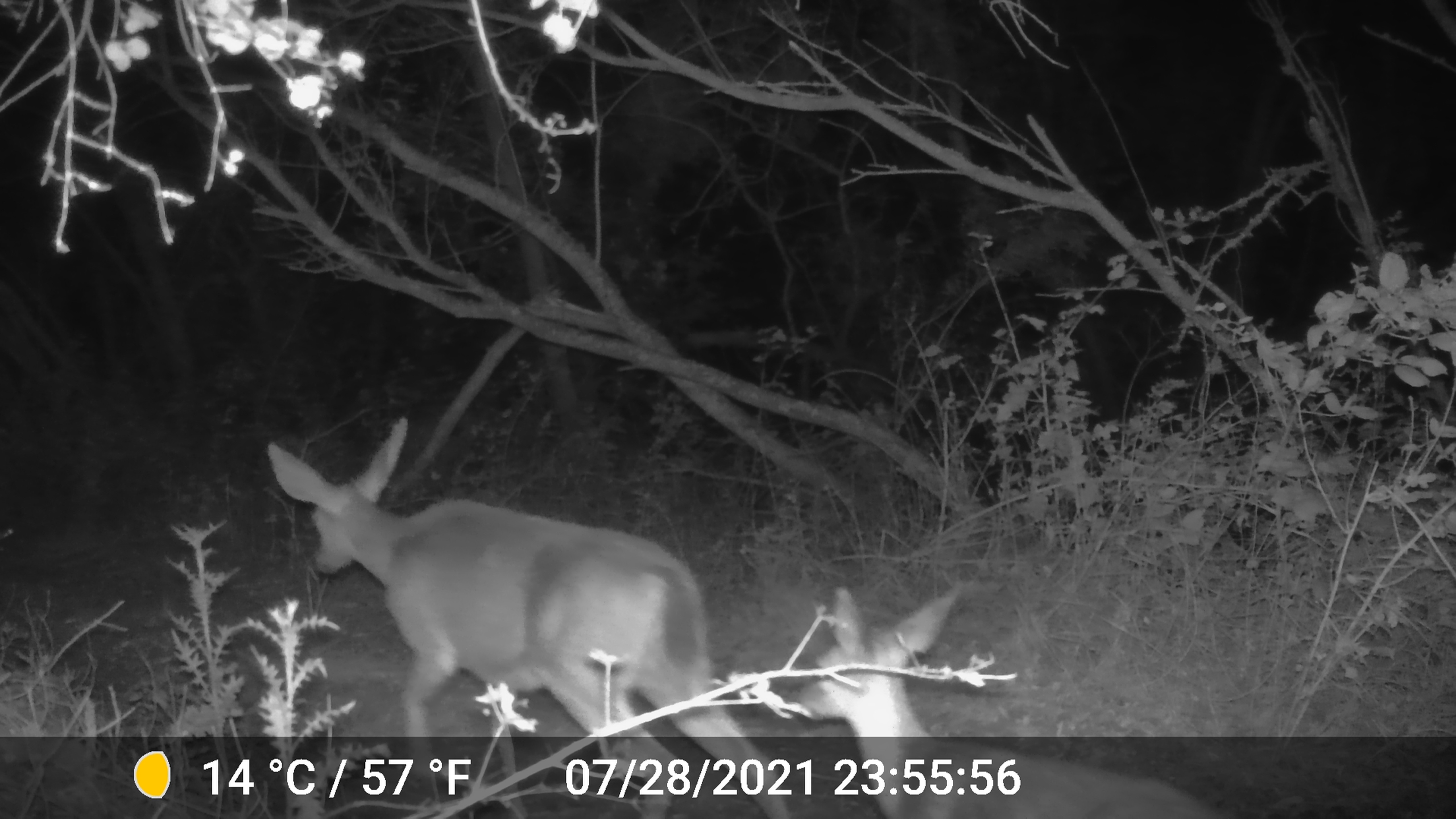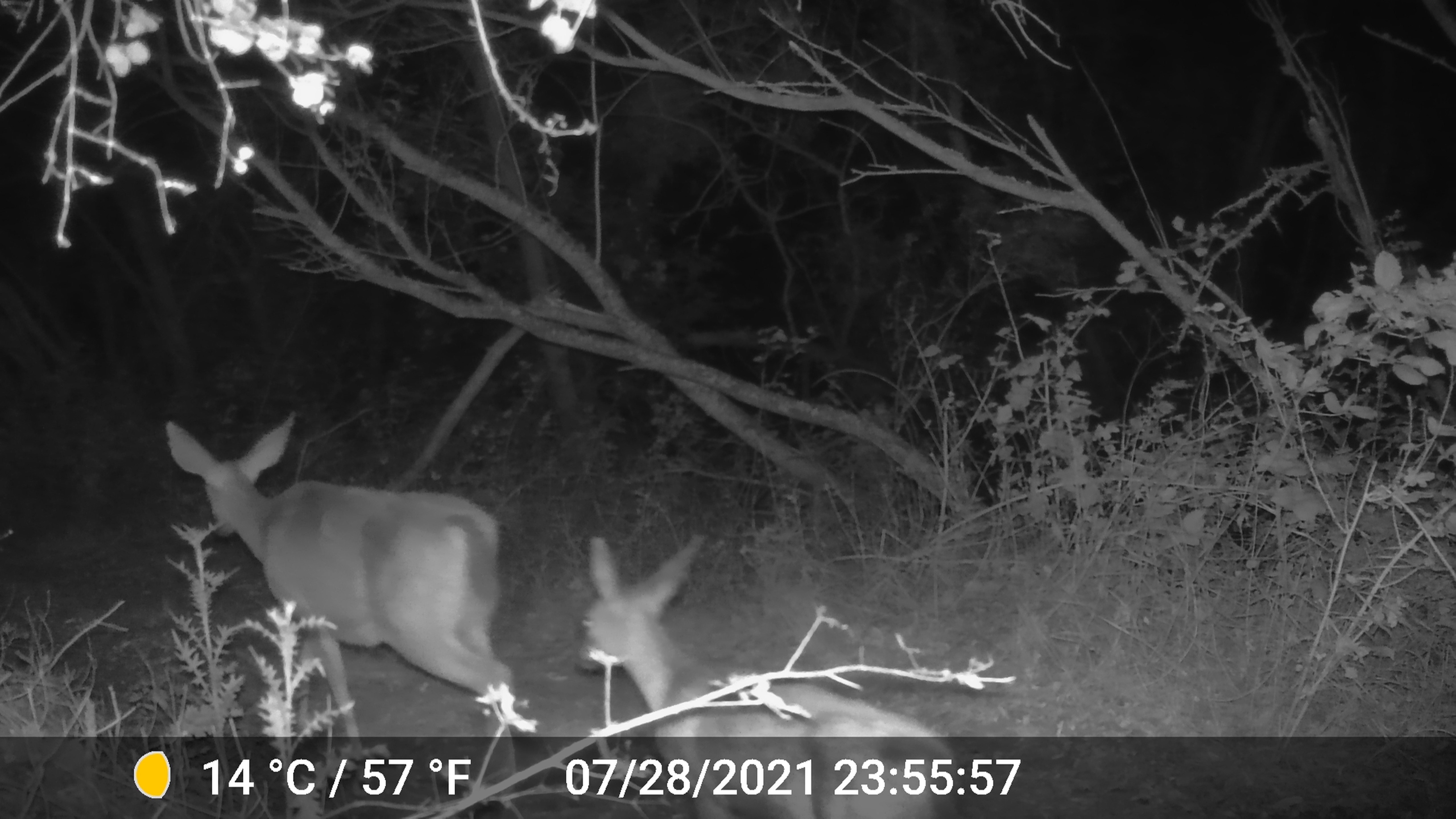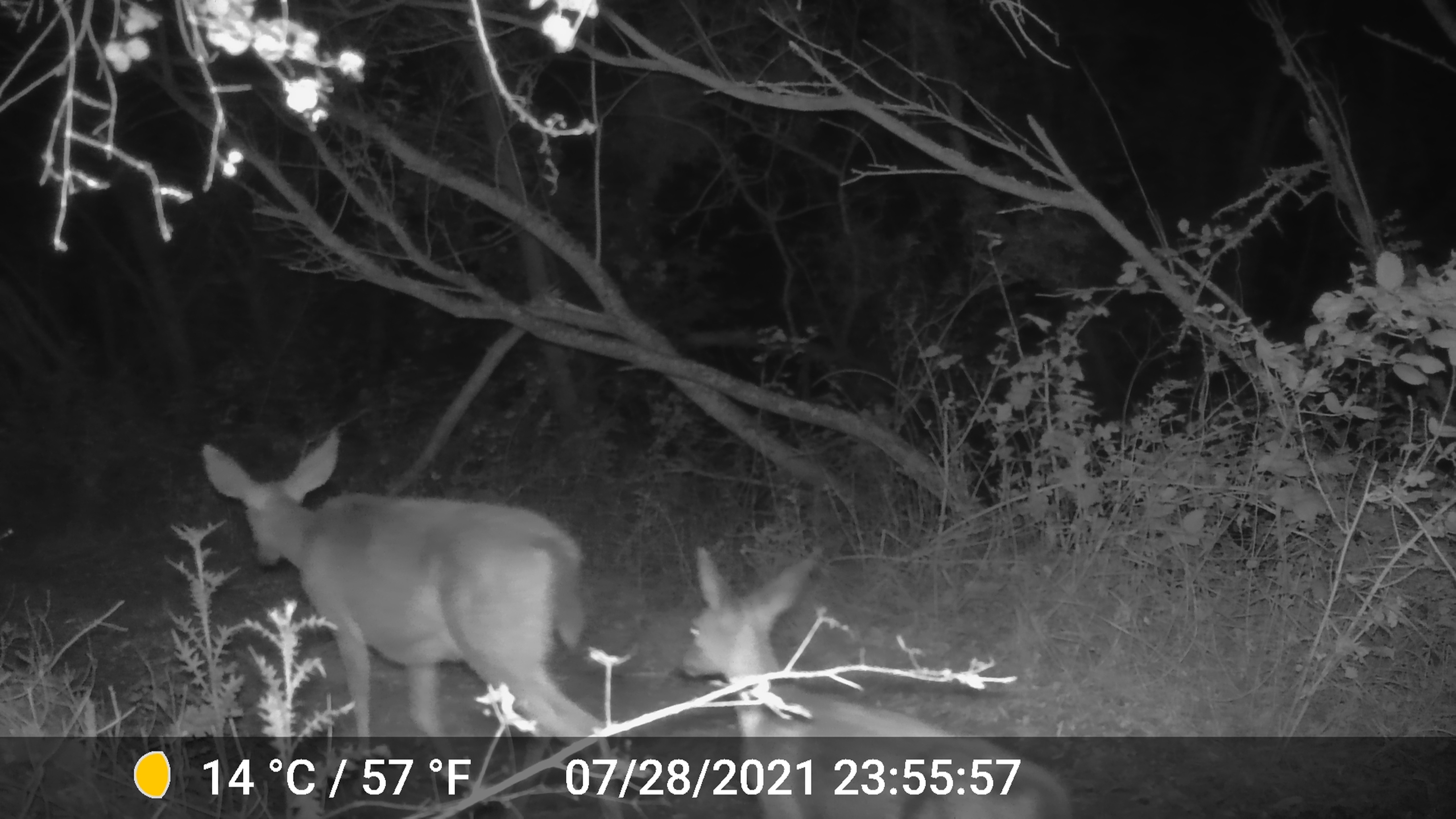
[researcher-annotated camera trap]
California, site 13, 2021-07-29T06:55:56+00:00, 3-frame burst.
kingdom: Animalia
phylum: Chordata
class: Mammalia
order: Artiodactyla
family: Cervidae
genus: Odocoileus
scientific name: Odocoileus hemionus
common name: mule deer